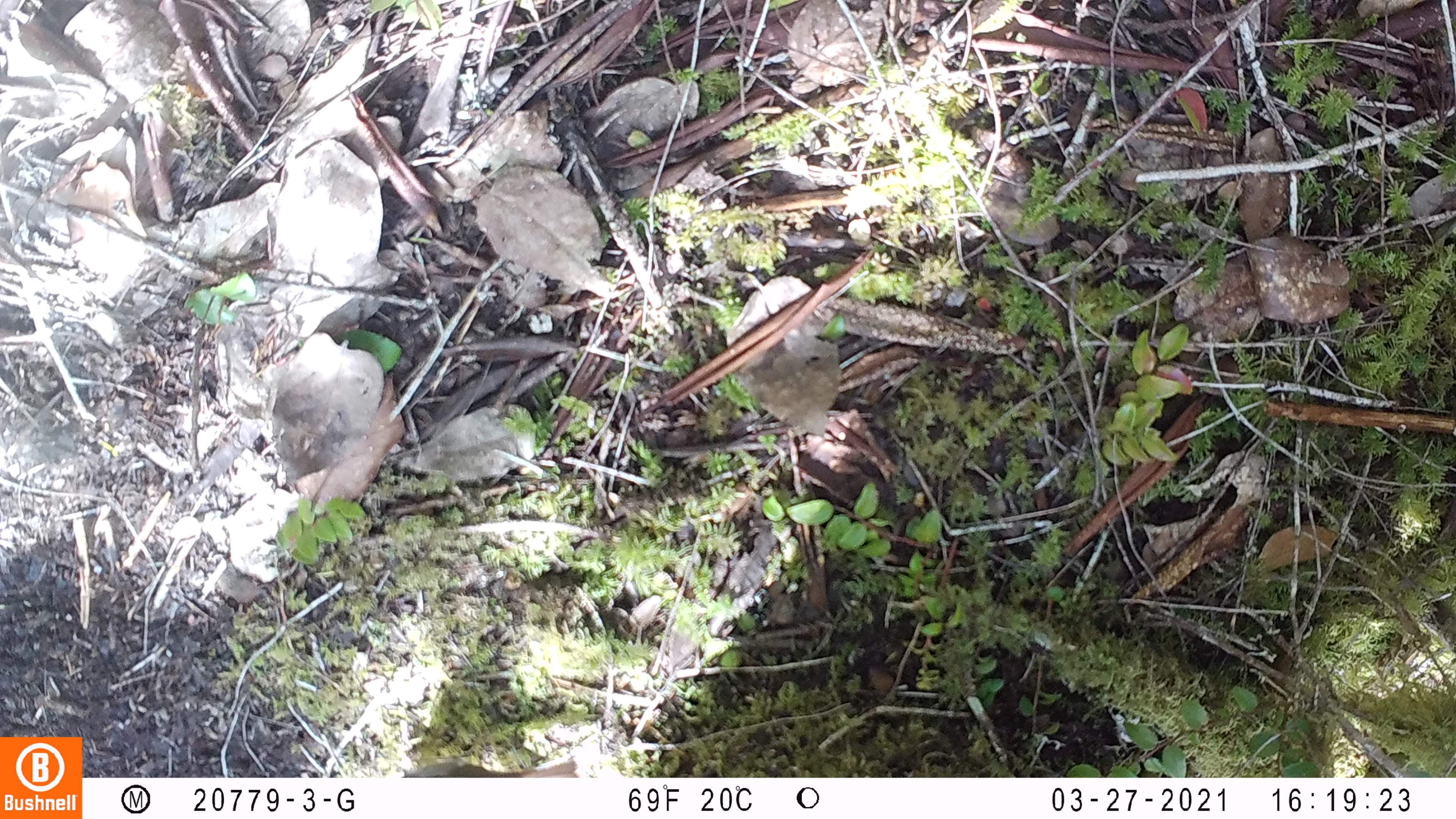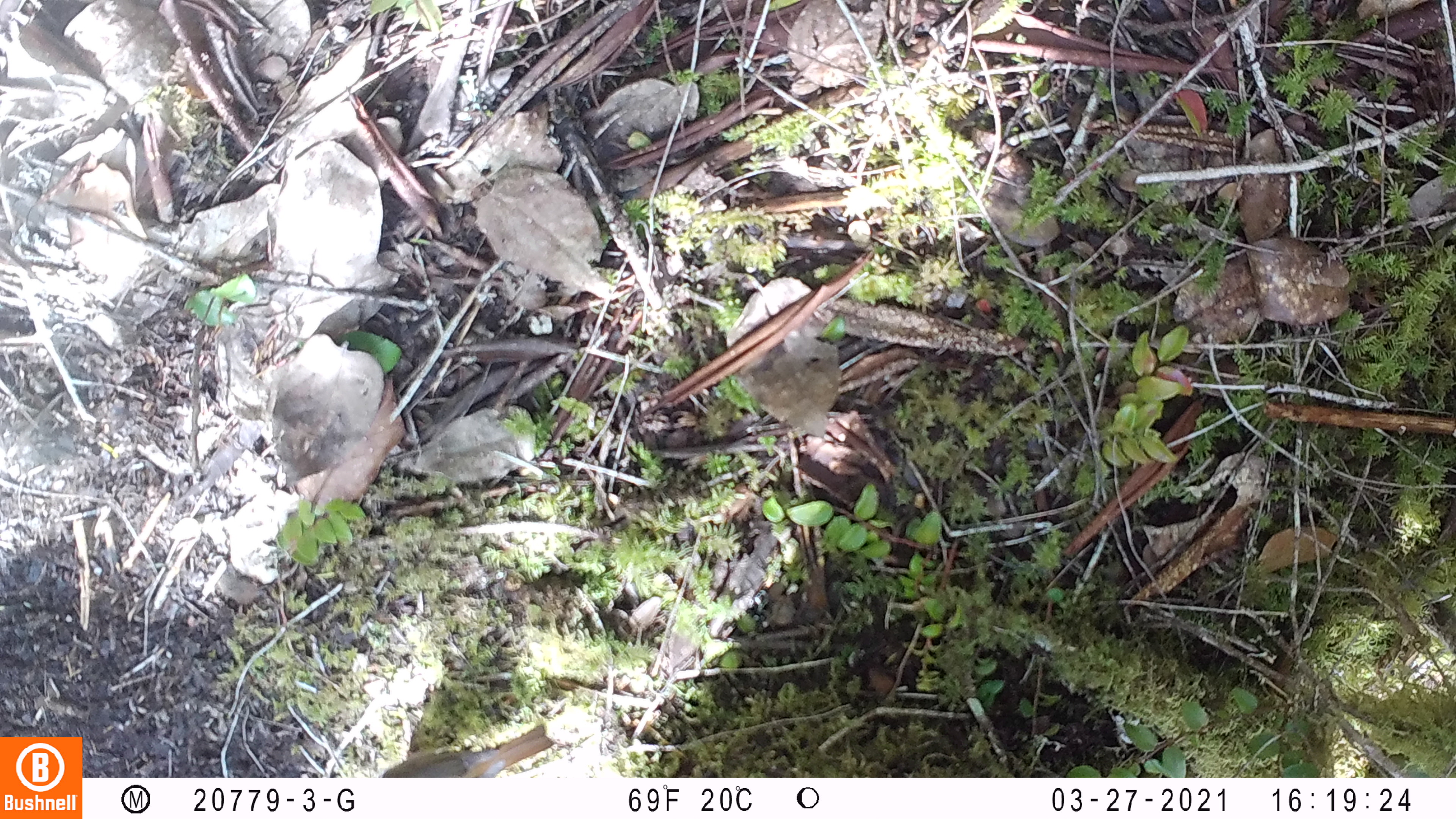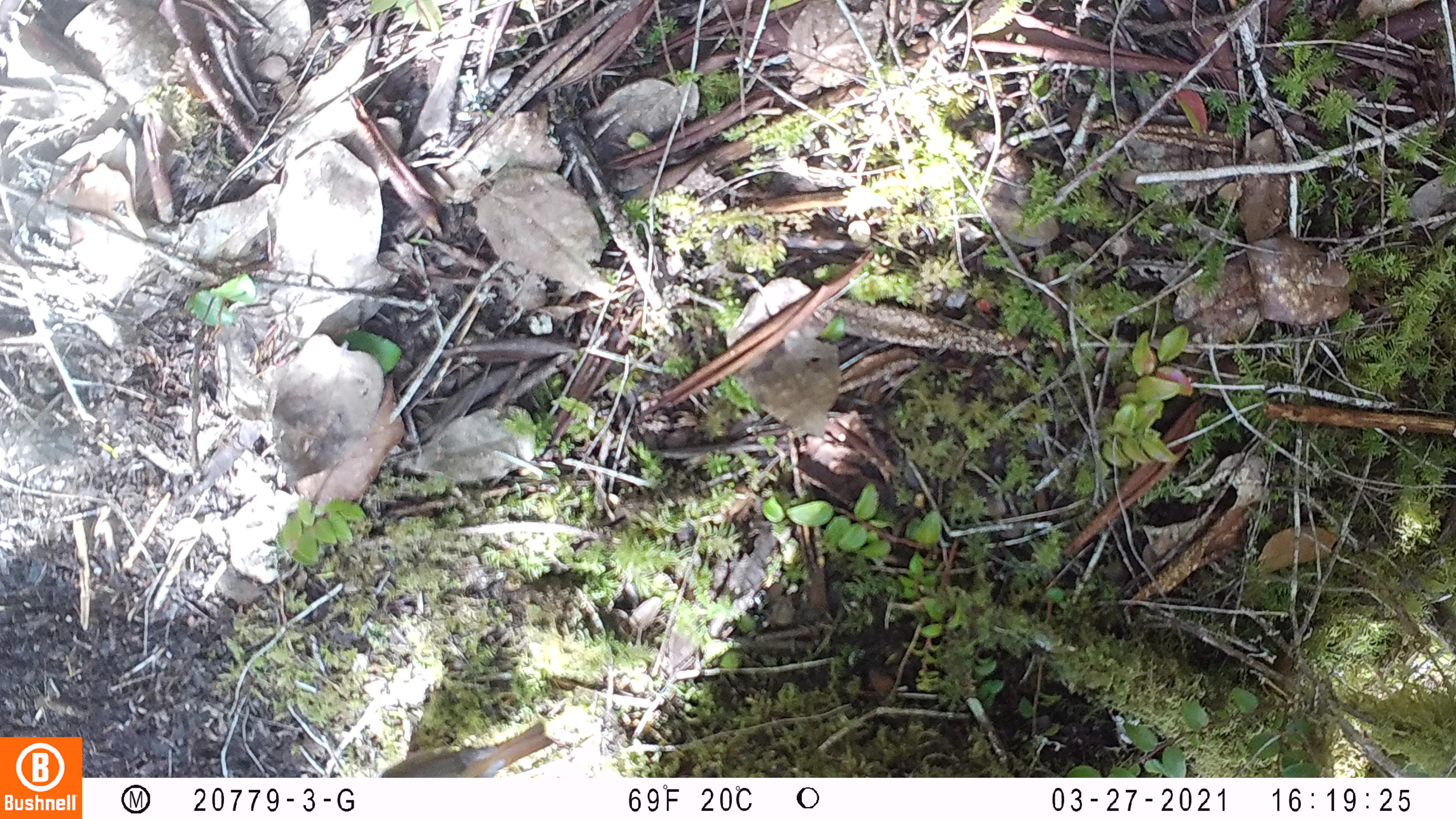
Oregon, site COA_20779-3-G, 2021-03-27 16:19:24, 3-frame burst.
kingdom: Animalia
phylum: Chordata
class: Aves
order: Passeriformes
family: Turdidae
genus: Catharus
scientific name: Catharus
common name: brown thrushes and nightingale-thrushes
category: catharus species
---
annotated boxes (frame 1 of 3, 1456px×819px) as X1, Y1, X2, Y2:
catharus species: 389, 738, 600, 777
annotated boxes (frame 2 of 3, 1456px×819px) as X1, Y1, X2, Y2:
catharus species: 369, 714, 570, 777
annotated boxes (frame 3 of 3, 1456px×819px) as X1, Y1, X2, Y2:
catharus species: 363, 704, 578, 777